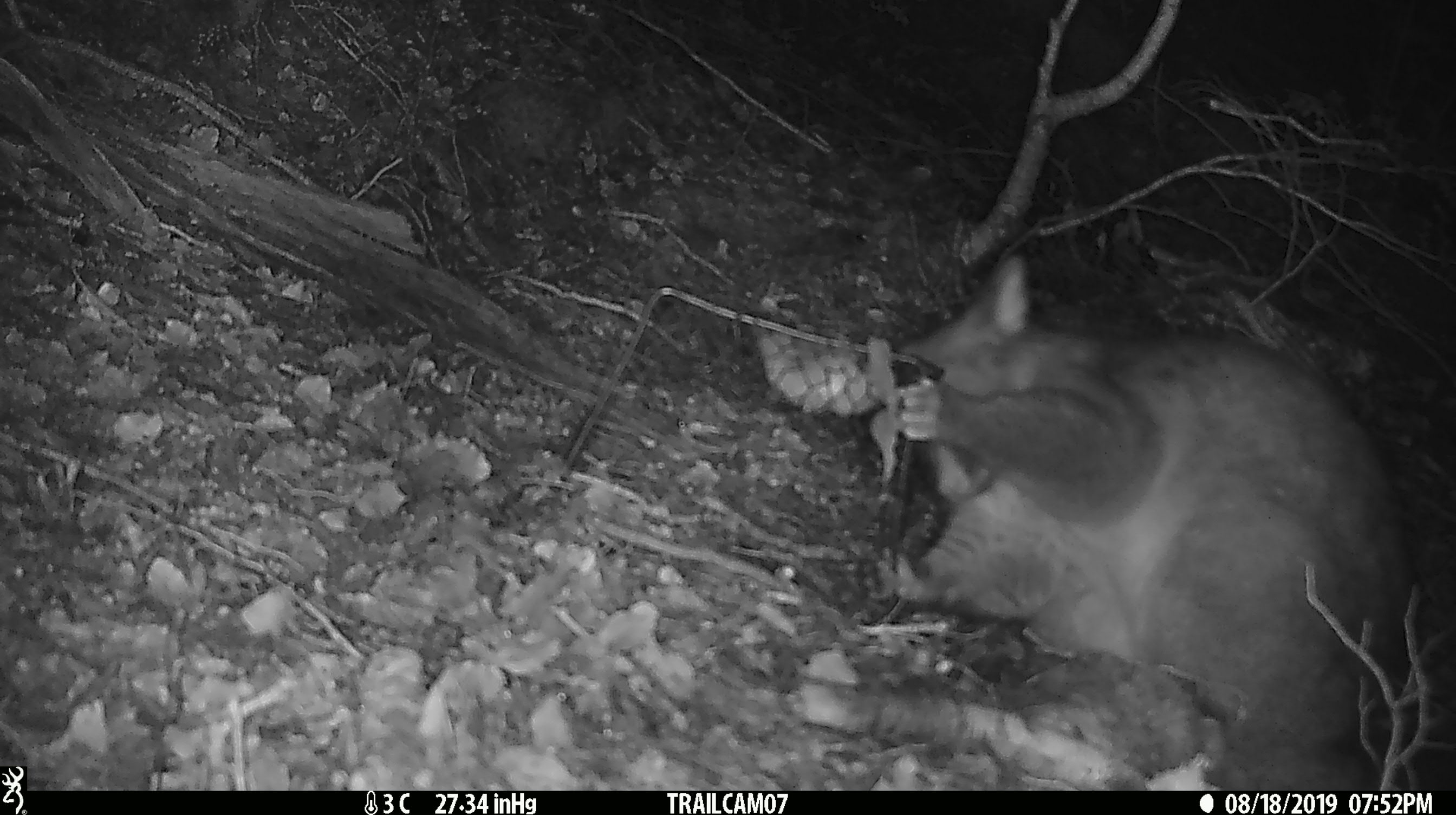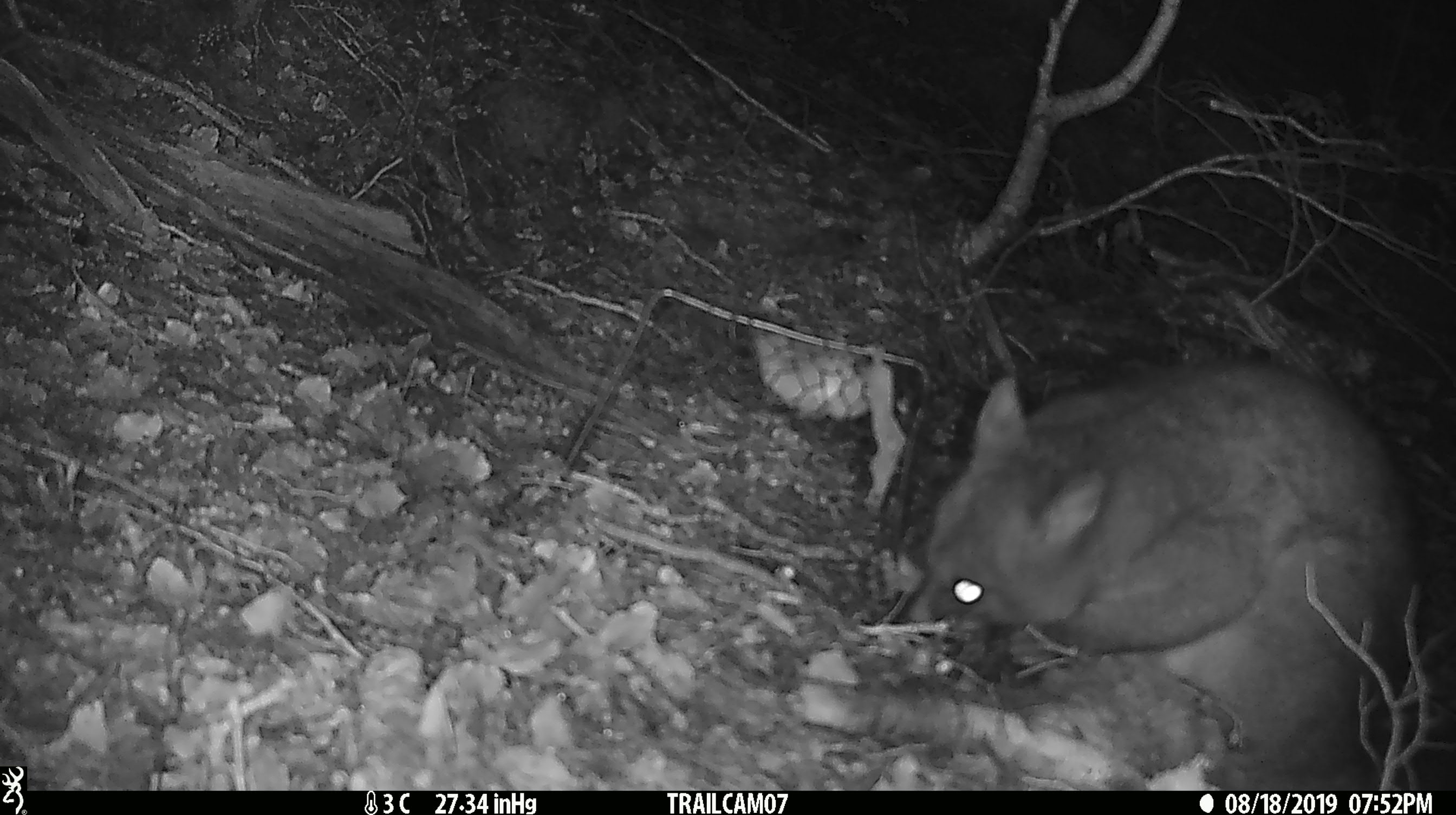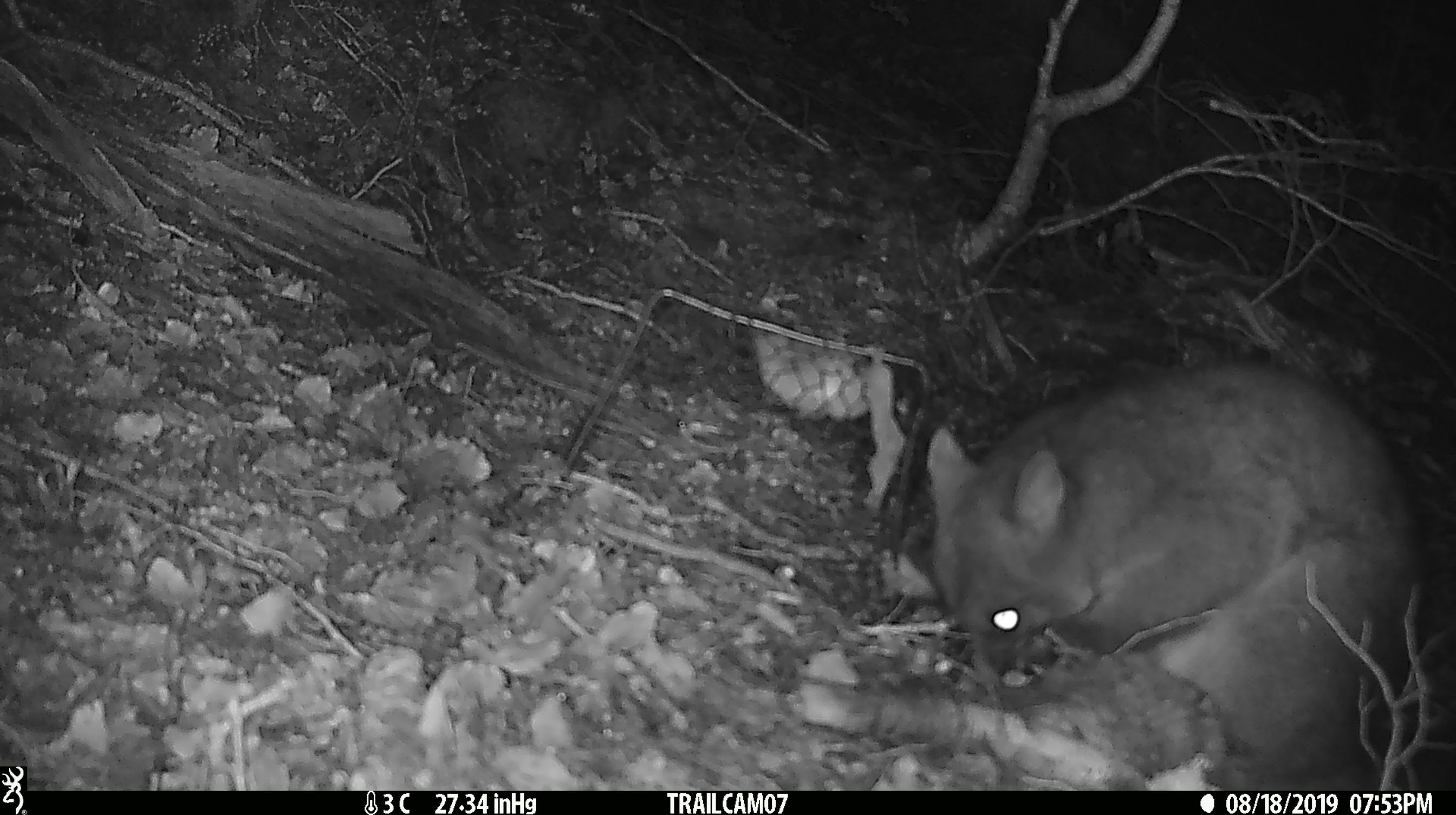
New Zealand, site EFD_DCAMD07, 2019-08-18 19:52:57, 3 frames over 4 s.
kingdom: Animalia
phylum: Chordata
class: Mammalia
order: Diprotodontia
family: Phalangeridae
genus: Trichosurus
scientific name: Trichosurus vulpecula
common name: common brushtail possum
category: possum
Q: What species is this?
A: Possum (common brushtail possum) (Trichosurus vulpecula).